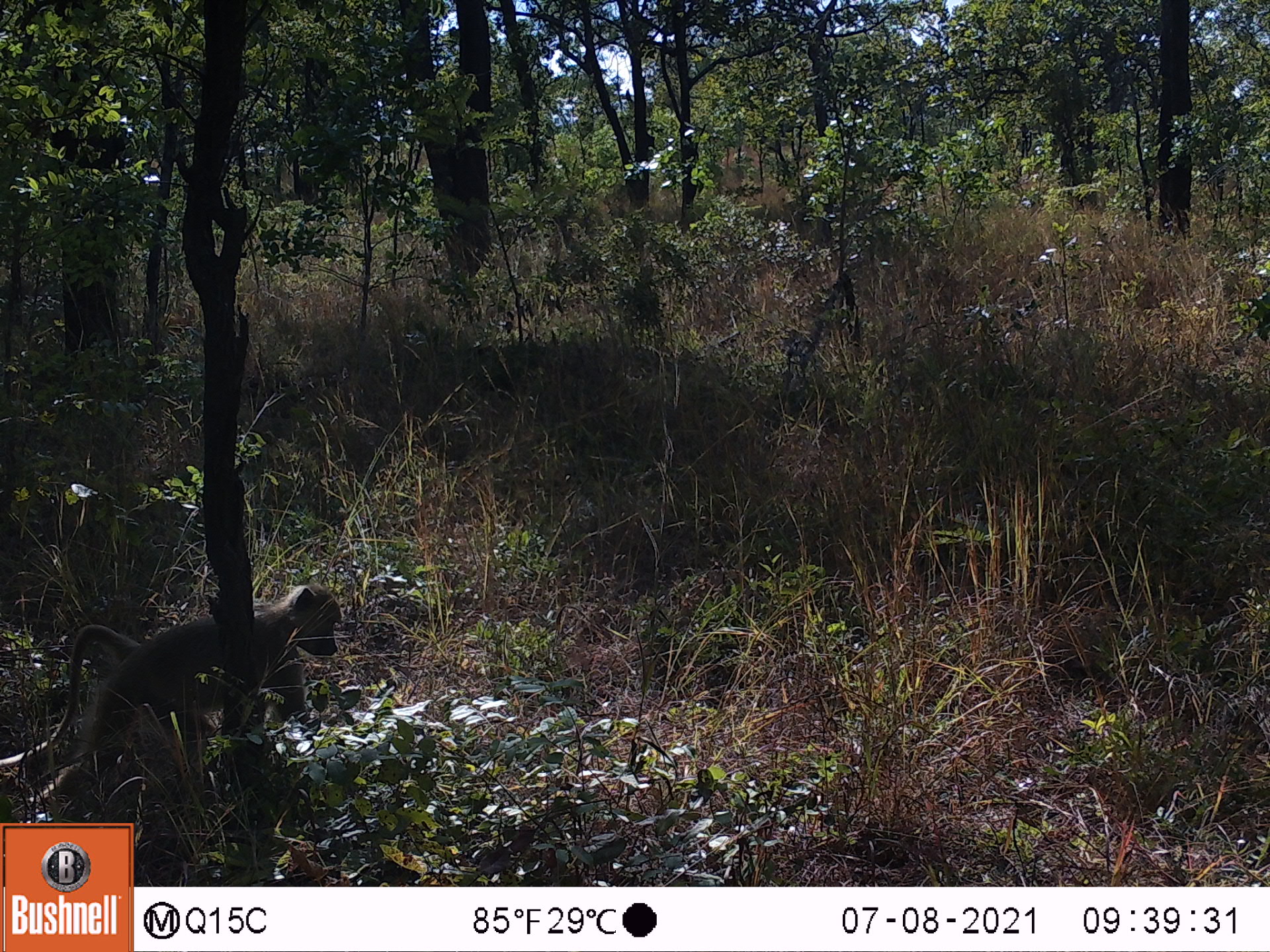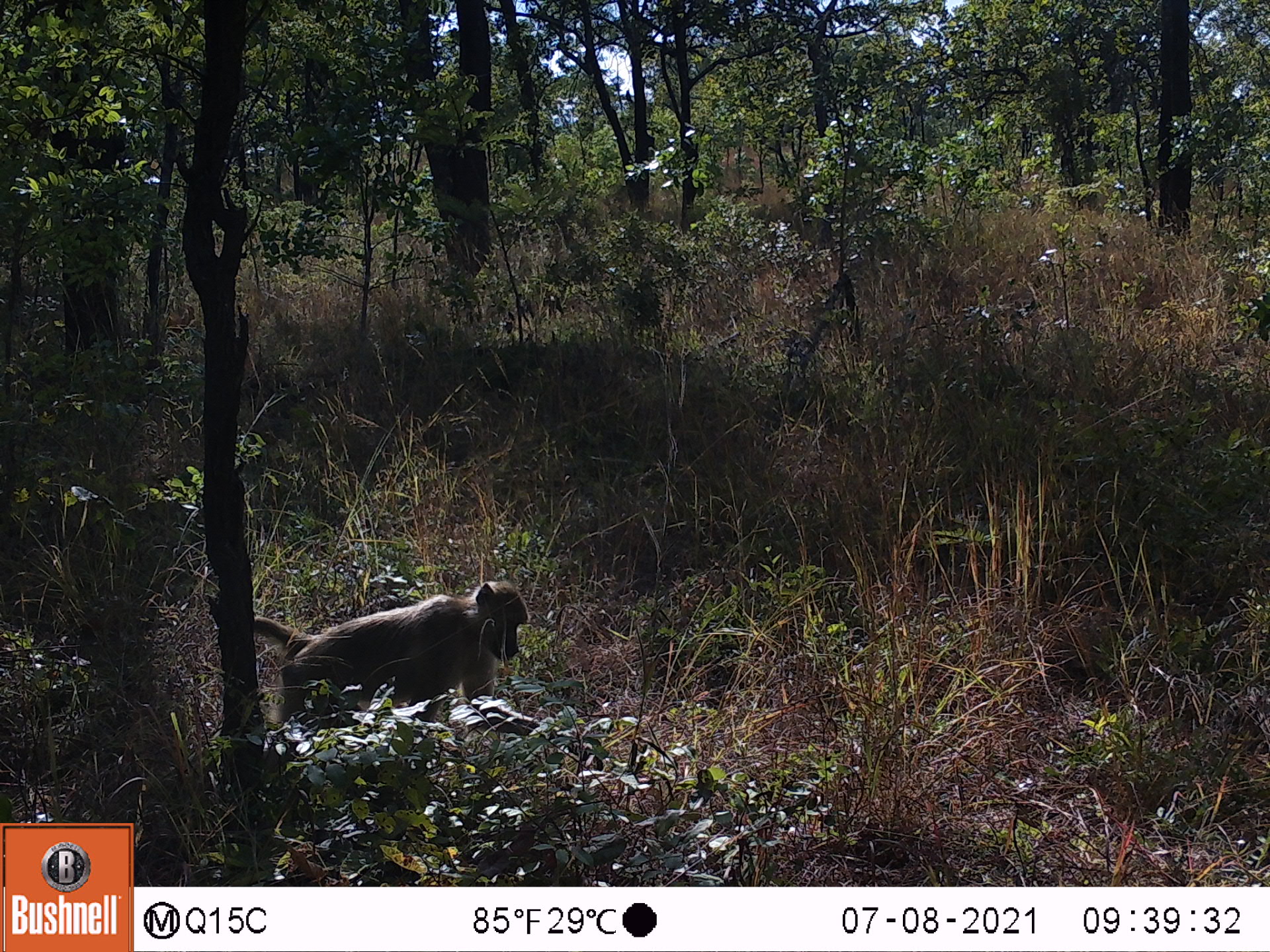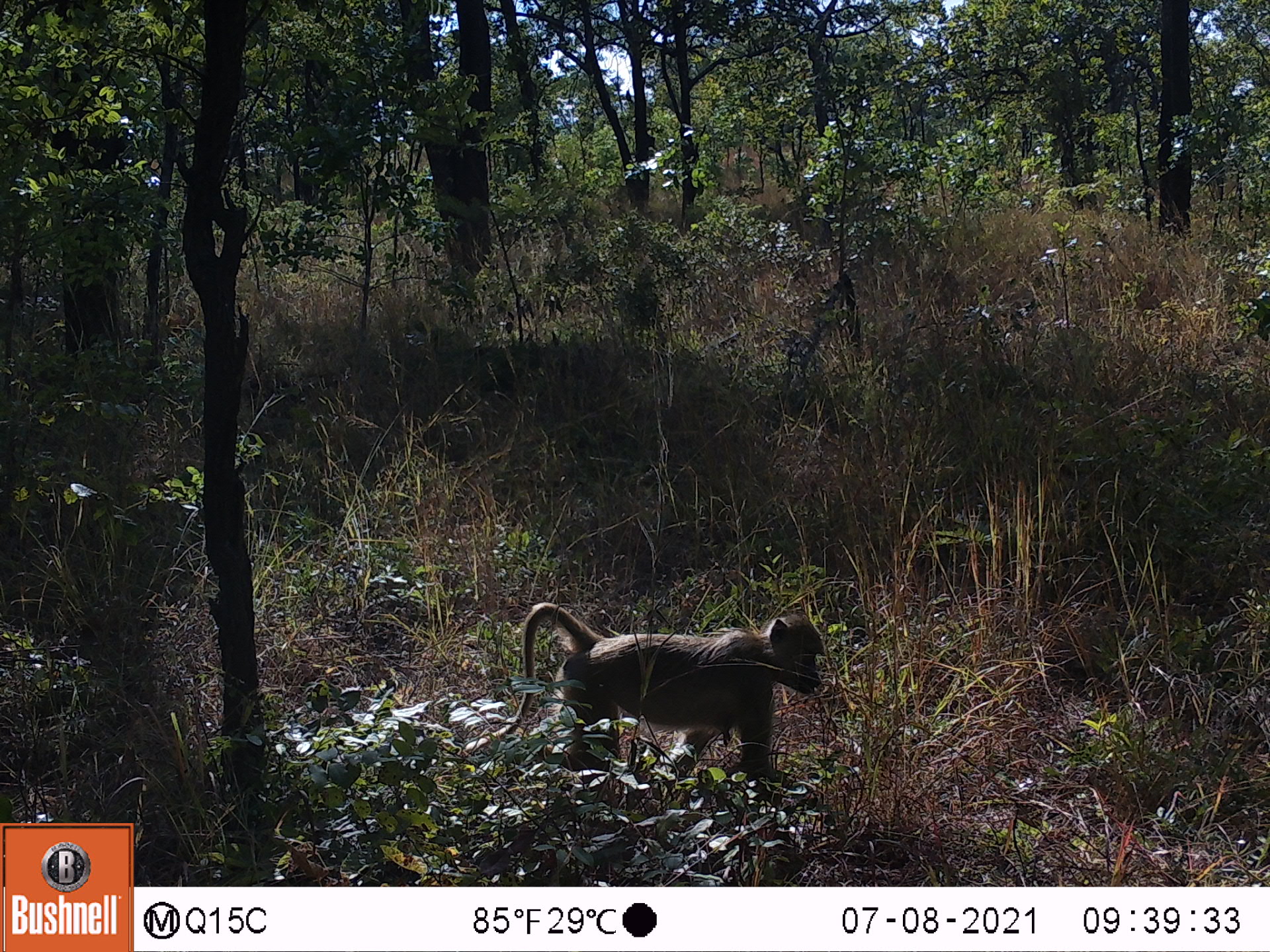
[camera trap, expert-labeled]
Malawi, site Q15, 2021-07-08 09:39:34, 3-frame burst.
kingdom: Animalia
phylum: Chordata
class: Mammalia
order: Primates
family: Cercopithecidae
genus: Papio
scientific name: Papio cynocephalus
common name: yellow baboon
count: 1